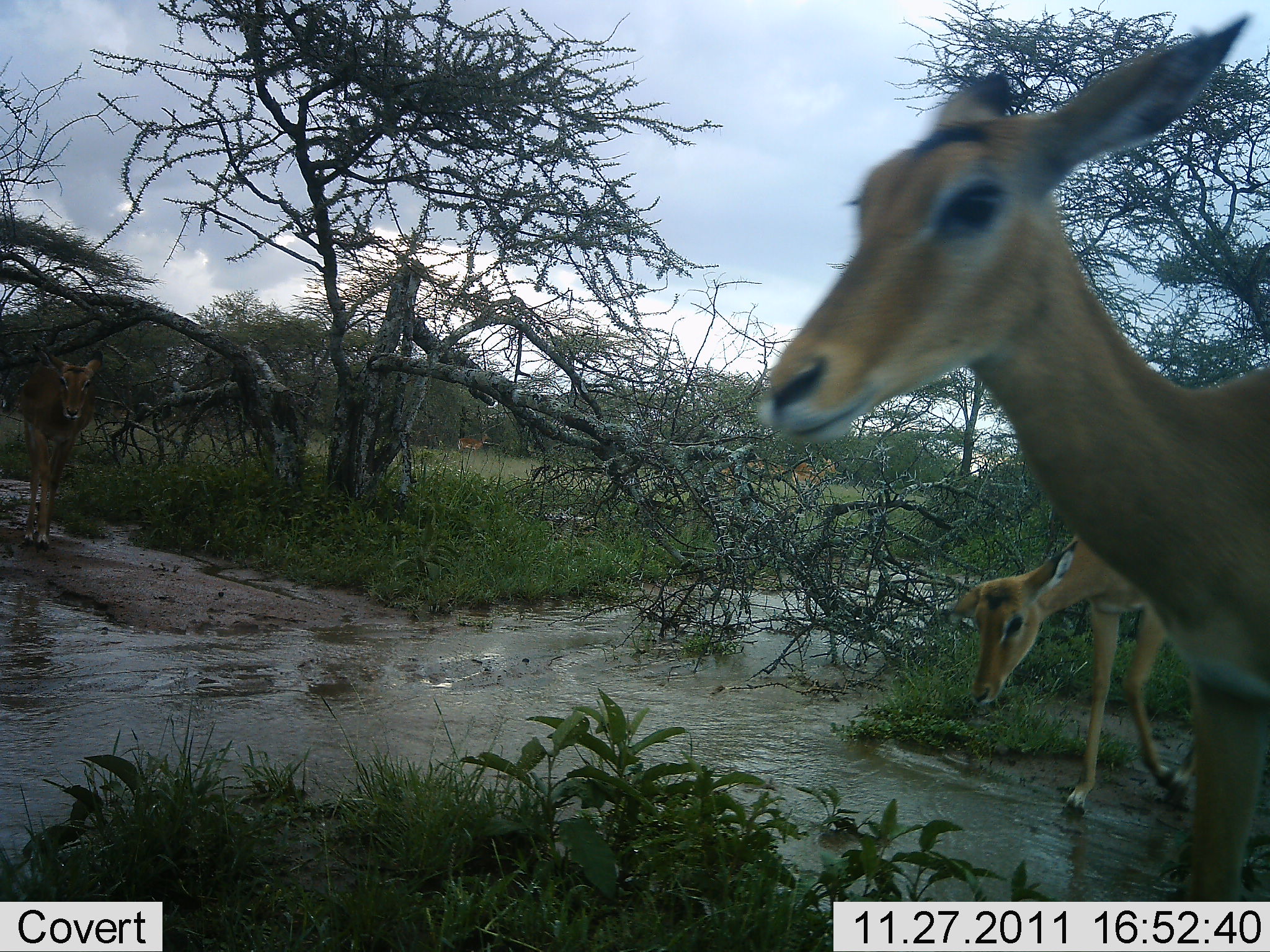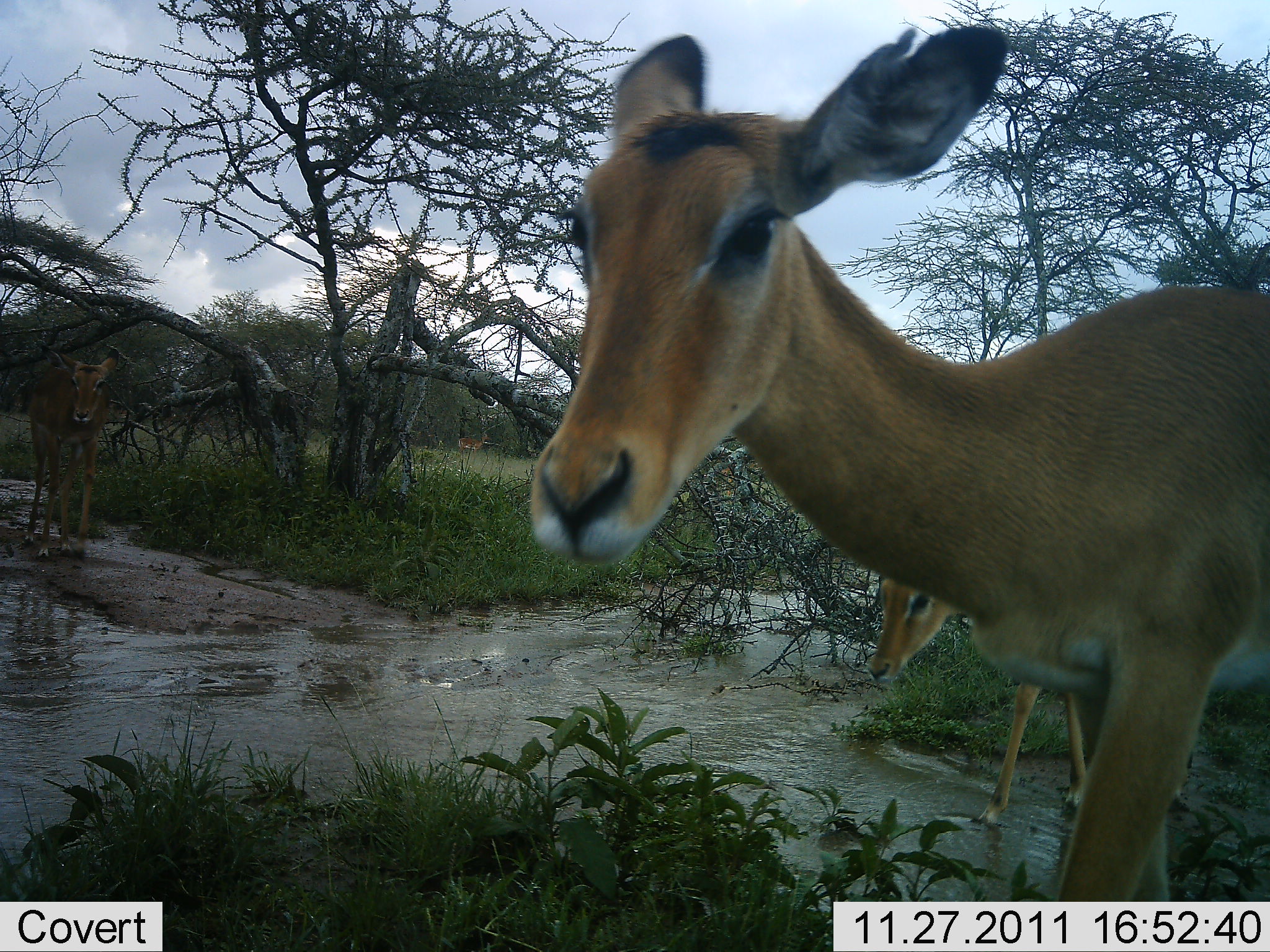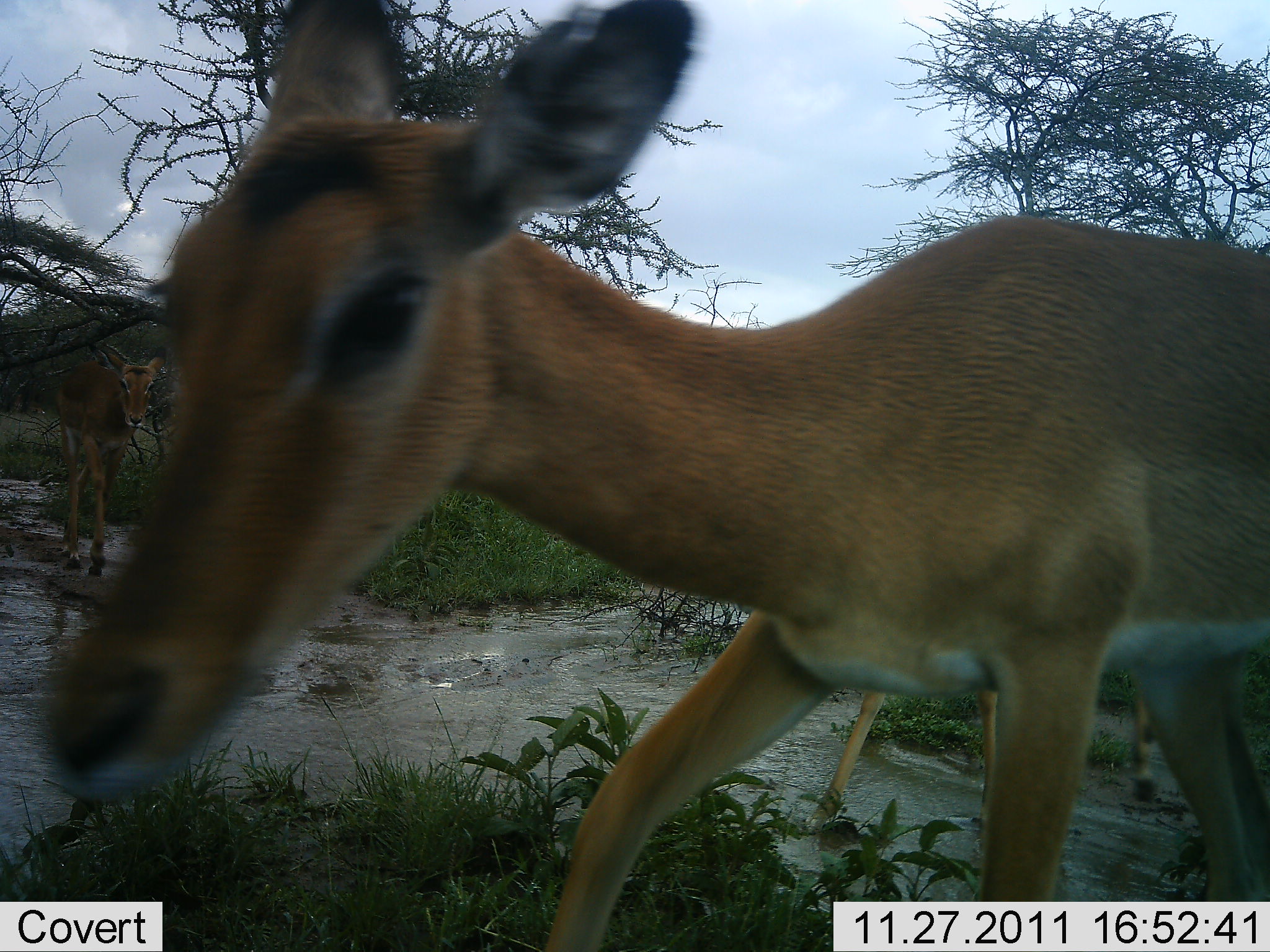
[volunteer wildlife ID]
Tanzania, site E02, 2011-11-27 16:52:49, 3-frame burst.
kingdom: Animalia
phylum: Chordata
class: Mammalia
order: Artiodactyla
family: Bovidae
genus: Redunca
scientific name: Redunca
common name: reedbuck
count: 3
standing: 9%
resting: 0%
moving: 91%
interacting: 9%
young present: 9%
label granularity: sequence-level